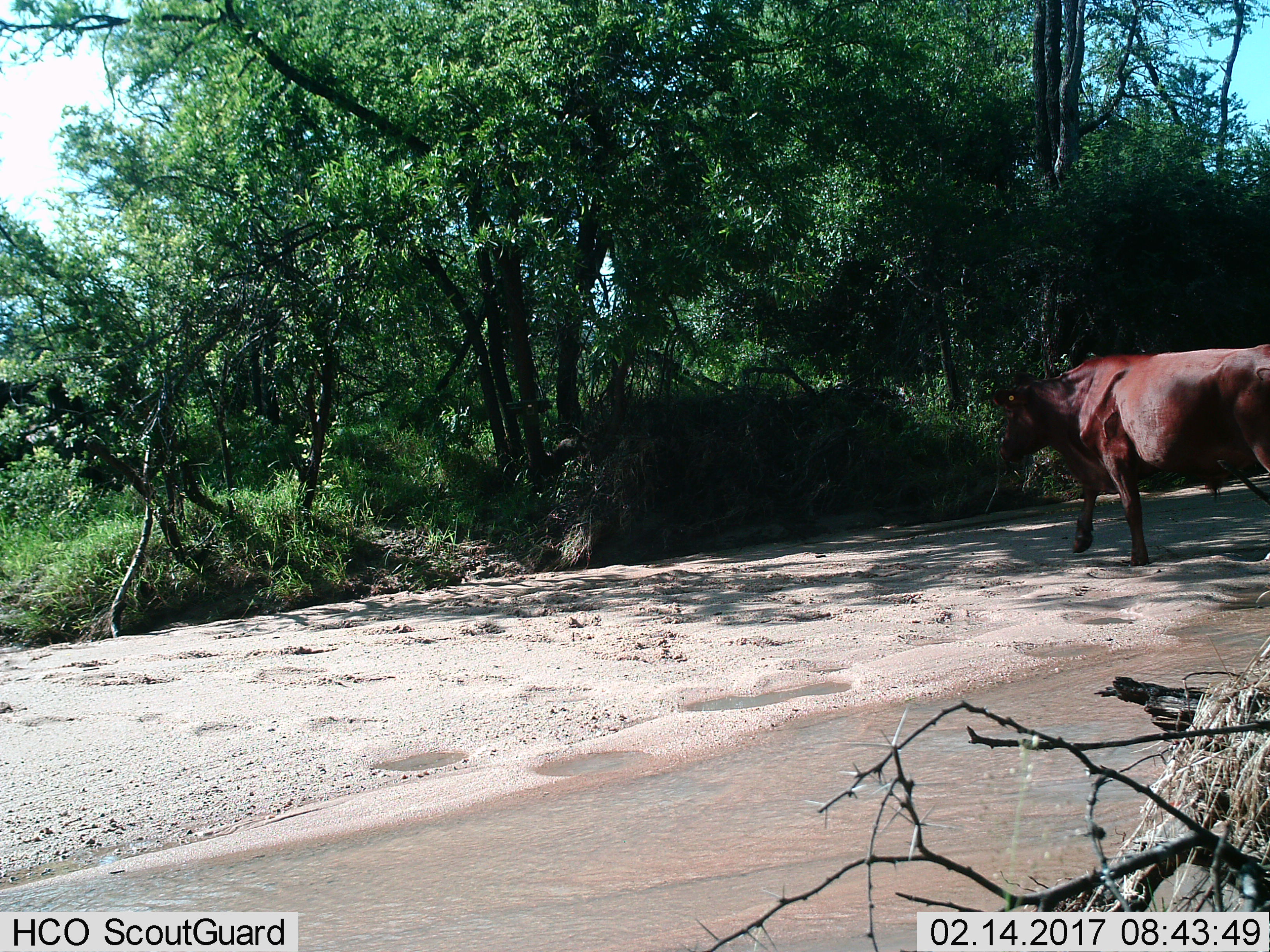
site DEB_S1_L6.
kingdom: Animalia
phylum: Chordata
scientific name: Vertebrata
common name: domestic animal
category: domesticanimal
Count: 1.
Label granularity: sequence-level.